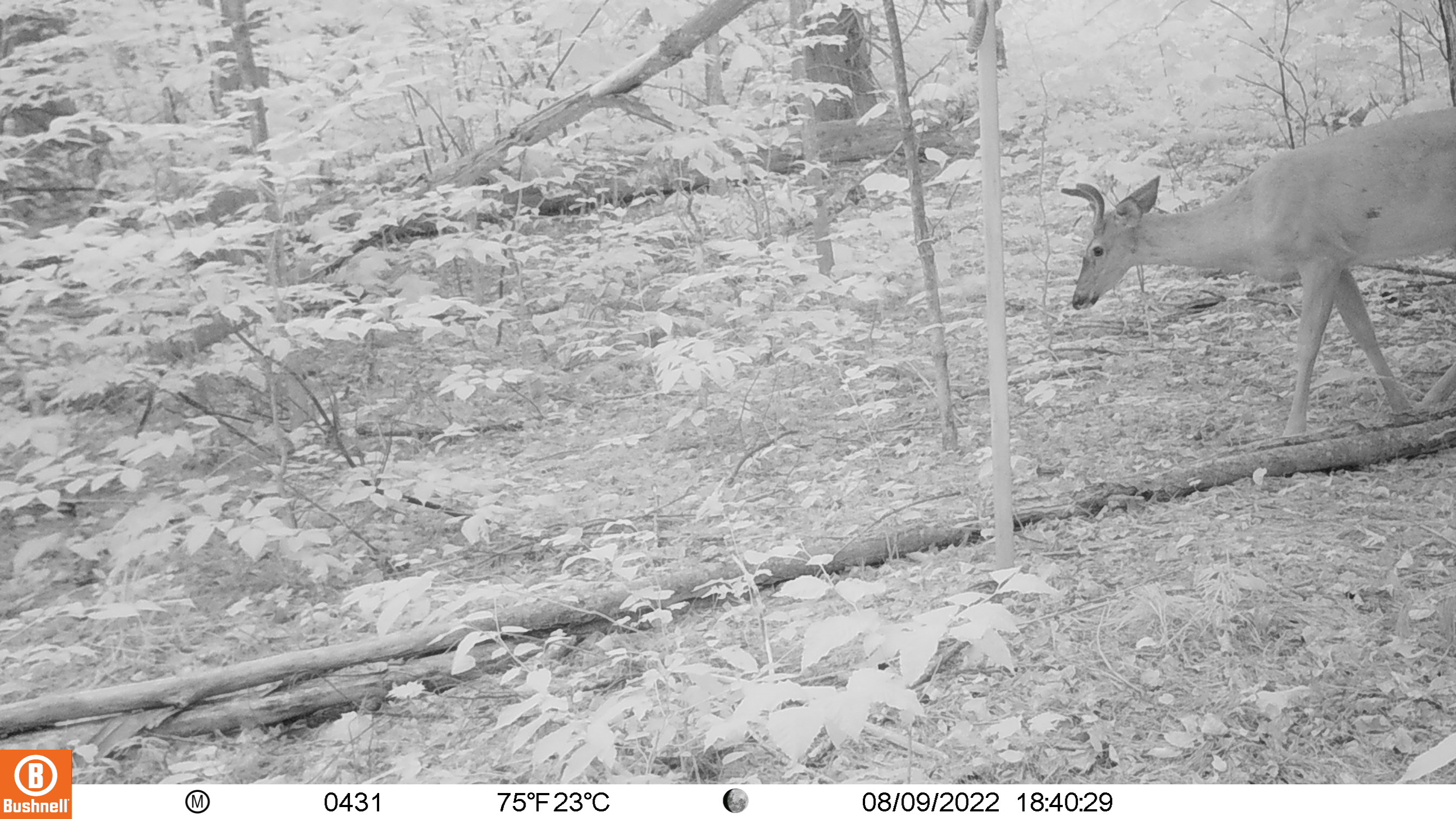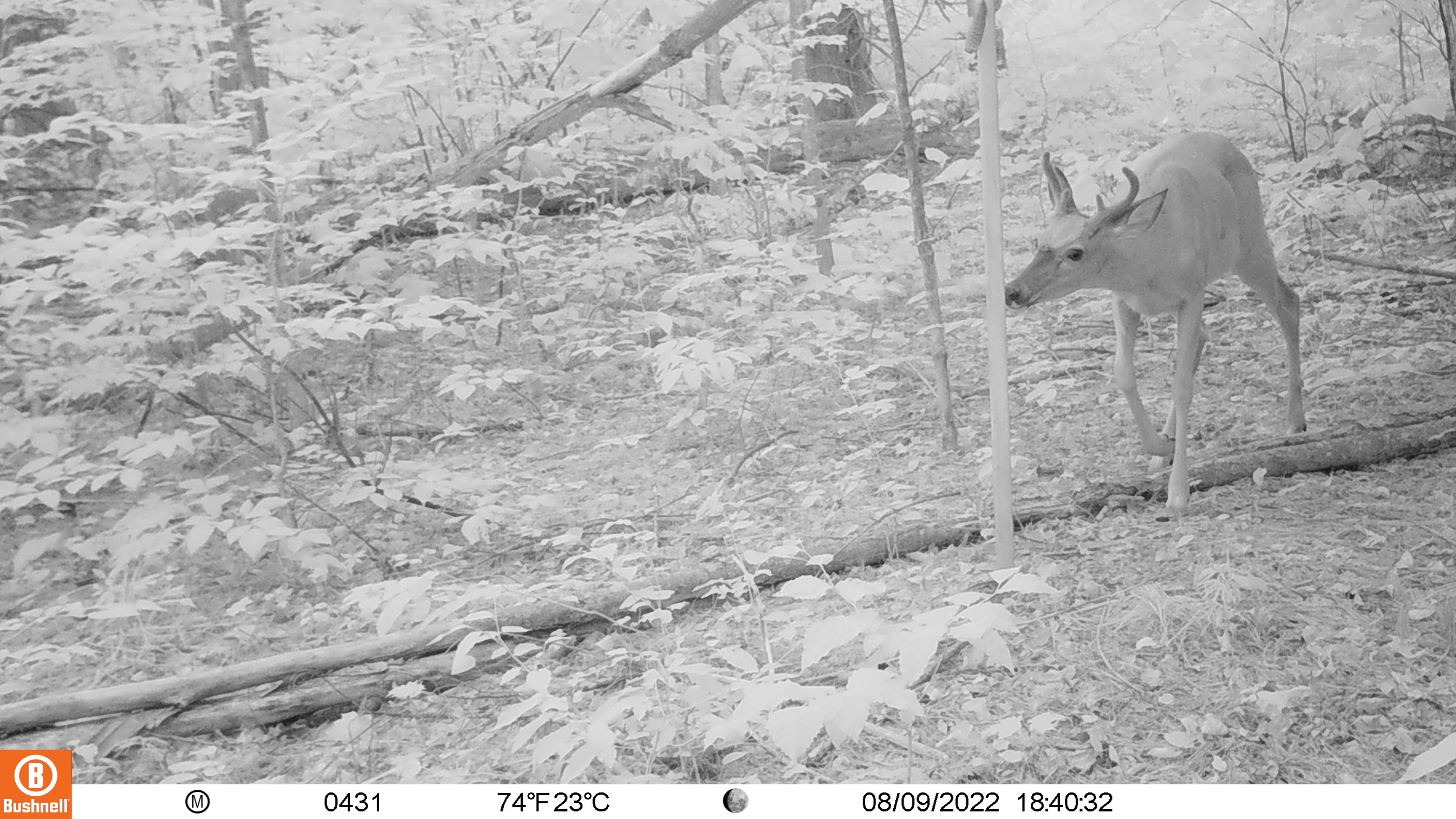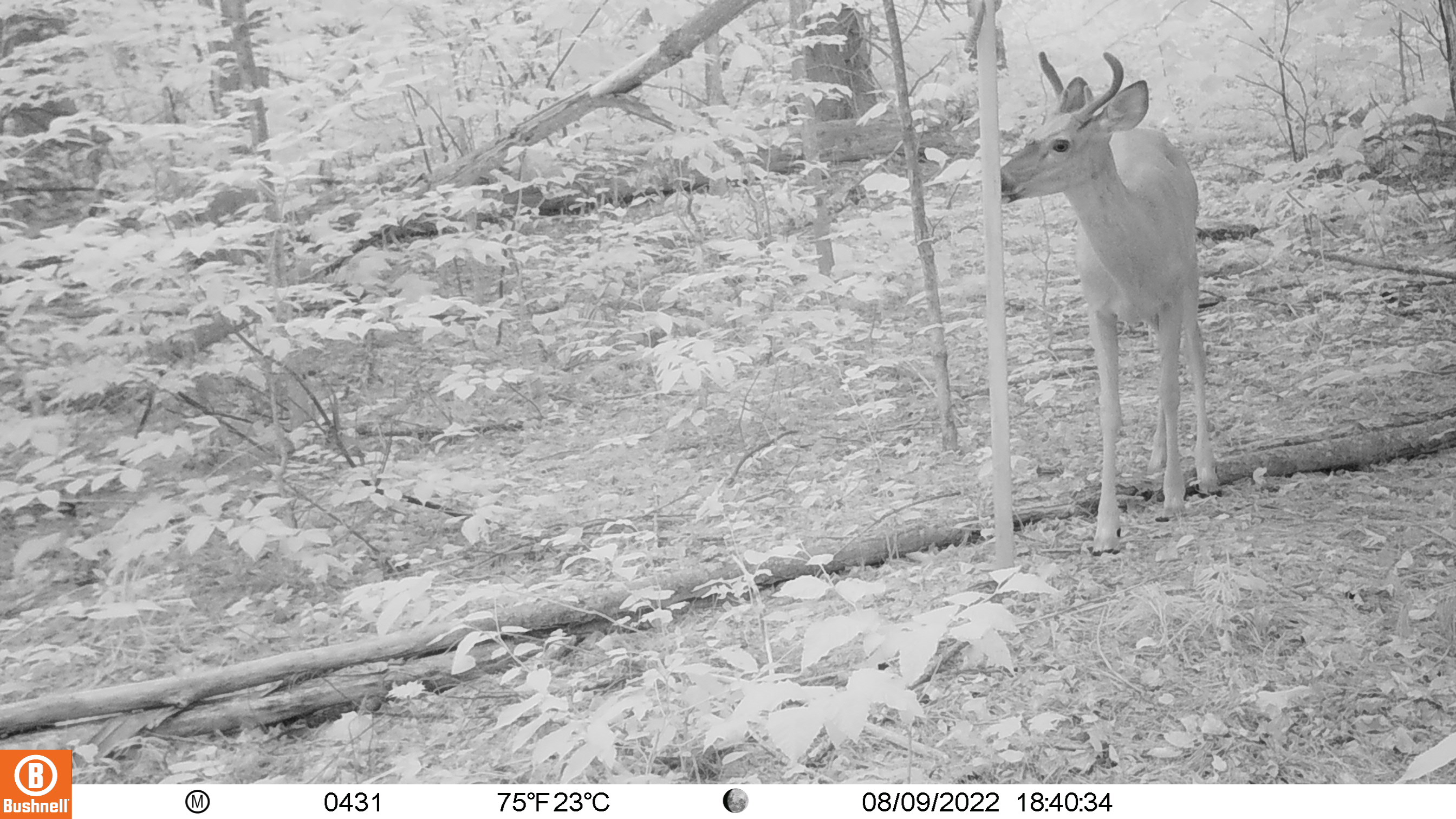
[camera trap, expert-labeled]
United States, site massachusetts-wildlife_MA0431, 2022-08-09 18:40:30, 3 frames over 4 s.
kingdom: Animalia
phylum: Chordata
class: Mammalia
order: Artiodactyla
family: Cervidae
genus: Odocoileus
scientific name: Odocoileus virginianus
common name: white-tailed deer